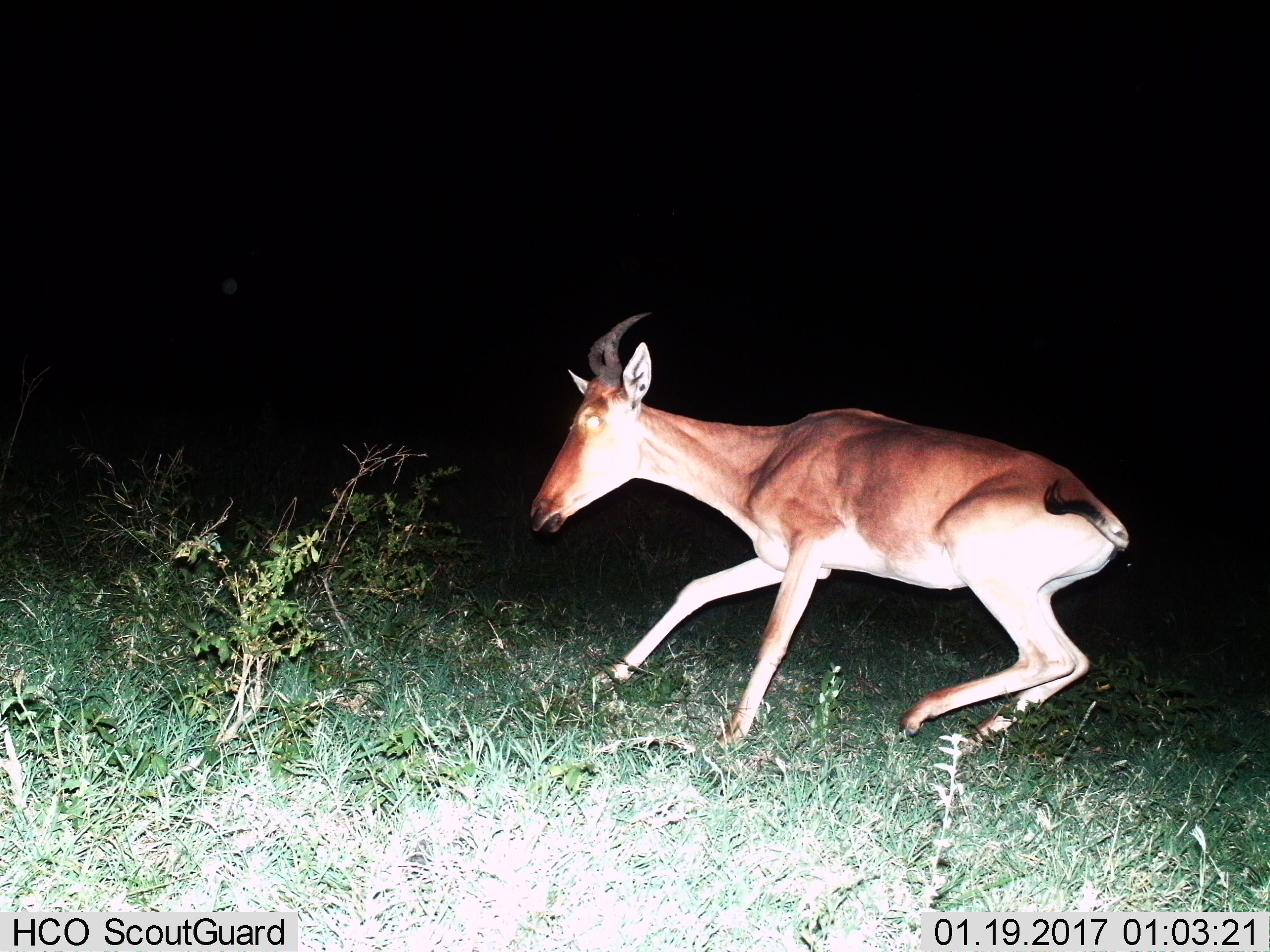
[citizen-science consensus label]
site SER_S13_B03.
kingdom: Animalia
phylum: Chordata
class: Mammalia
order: Artiodactyla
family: Bovidae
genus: Alcelaphus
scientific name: Alcelaphus buselaphus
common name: hartebeest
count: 1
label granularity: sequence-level